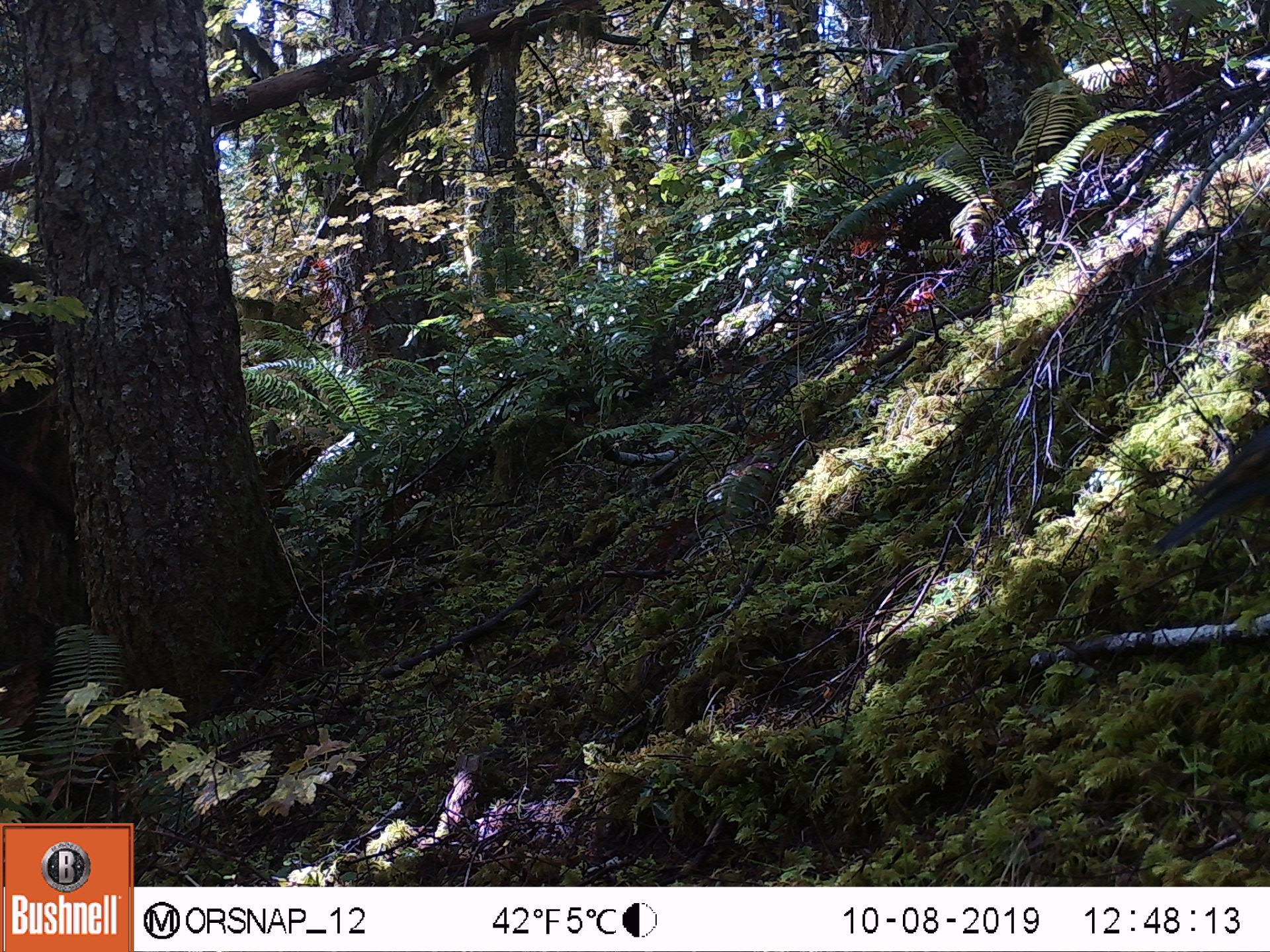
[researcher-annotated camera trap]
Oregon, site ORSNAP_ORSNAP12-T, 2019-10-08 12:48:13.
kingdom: Animalia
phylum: Chordata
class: Aves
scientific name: Aves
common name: bird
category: other bird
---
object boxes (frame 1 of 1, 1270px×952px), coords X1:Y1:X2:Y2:
other bird: 1107:401:1263:566